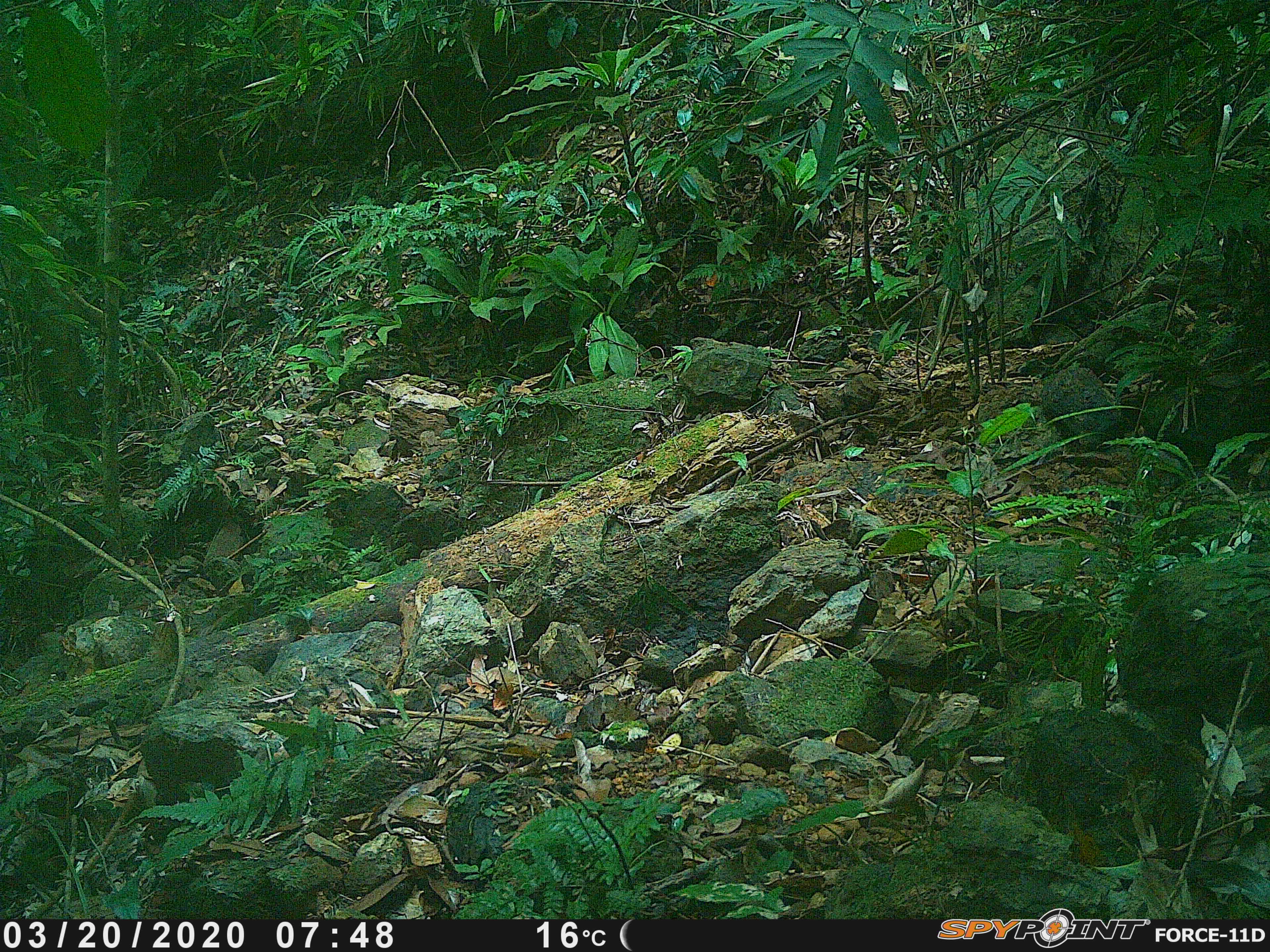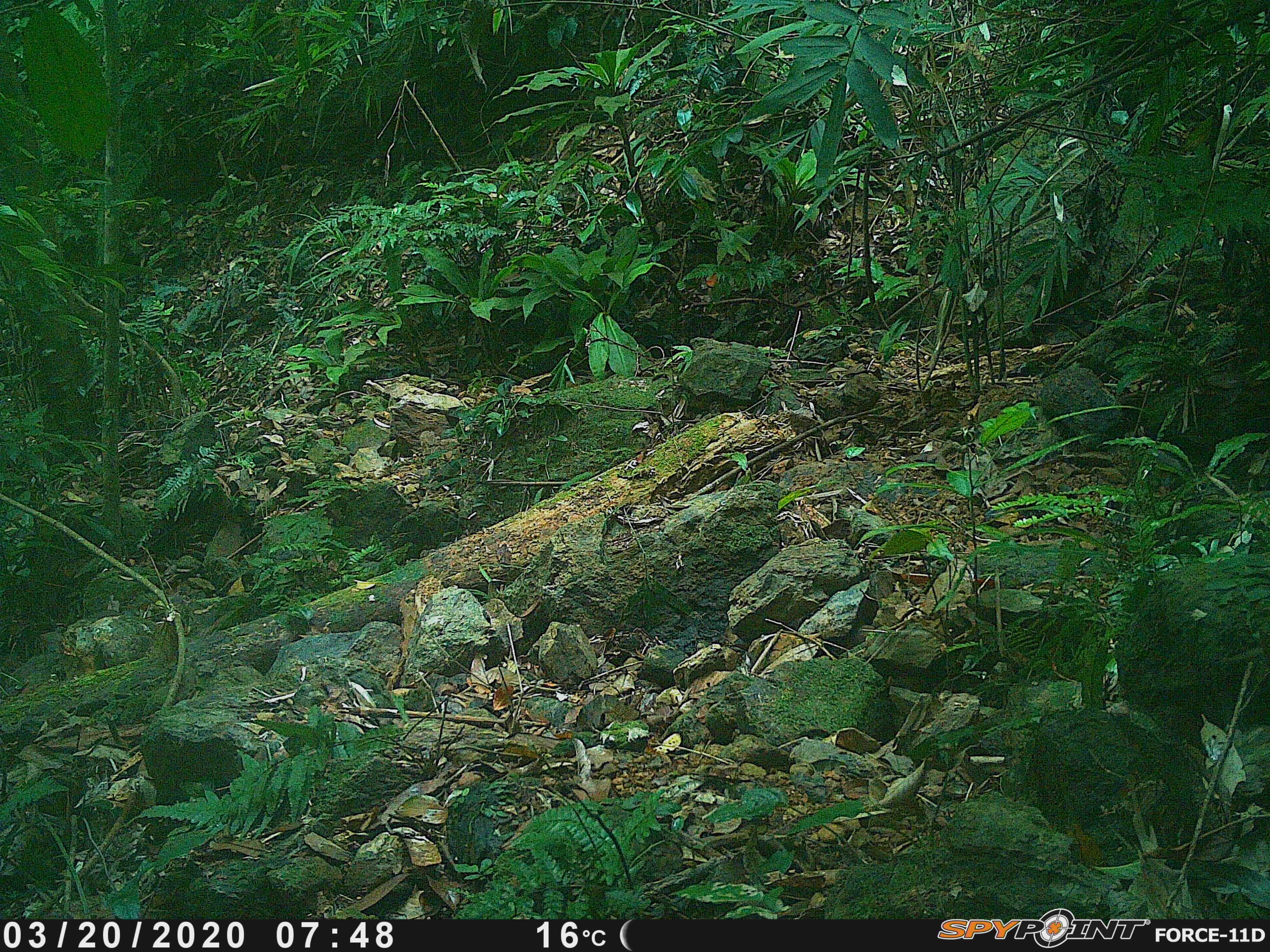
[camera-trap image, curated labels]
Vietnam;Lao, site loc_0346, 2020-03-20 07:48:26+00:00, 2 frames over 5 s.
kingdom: Animalia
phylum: Chordata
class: Mammalia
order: Primates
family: Cercopithecidae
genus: Macaca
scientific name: Macaca arctoides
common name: stump-tailed macaque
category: stump tailed macaque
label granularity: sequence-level